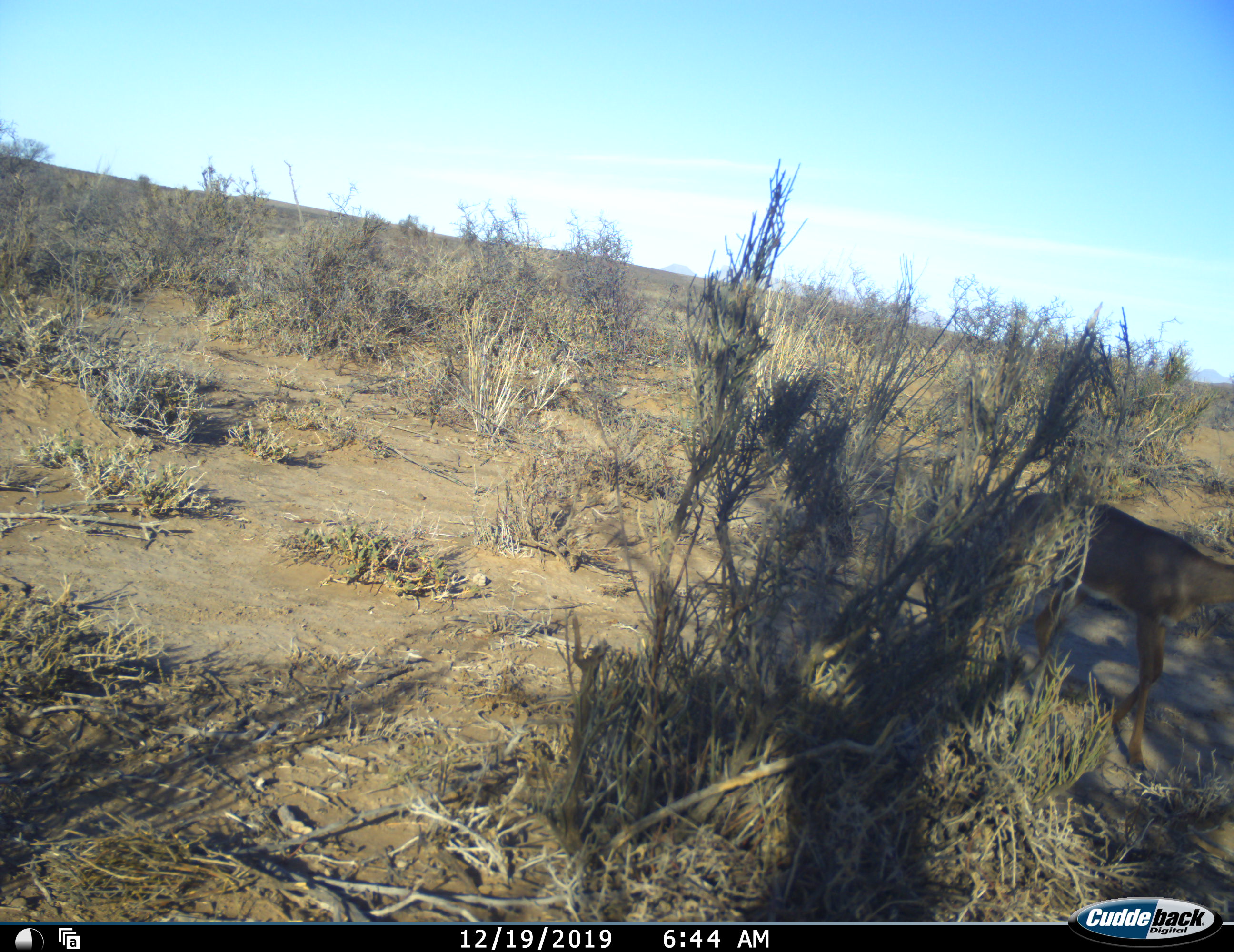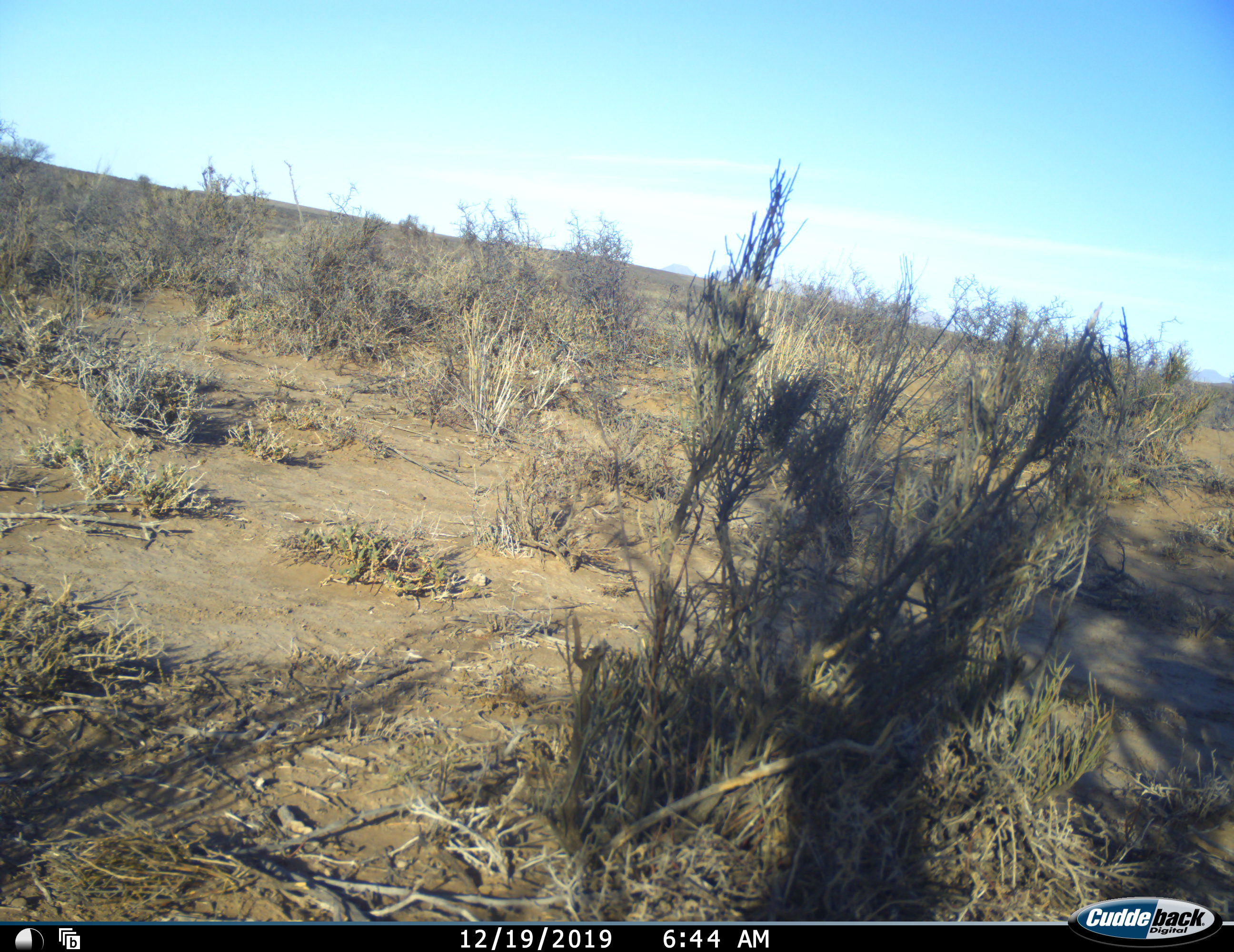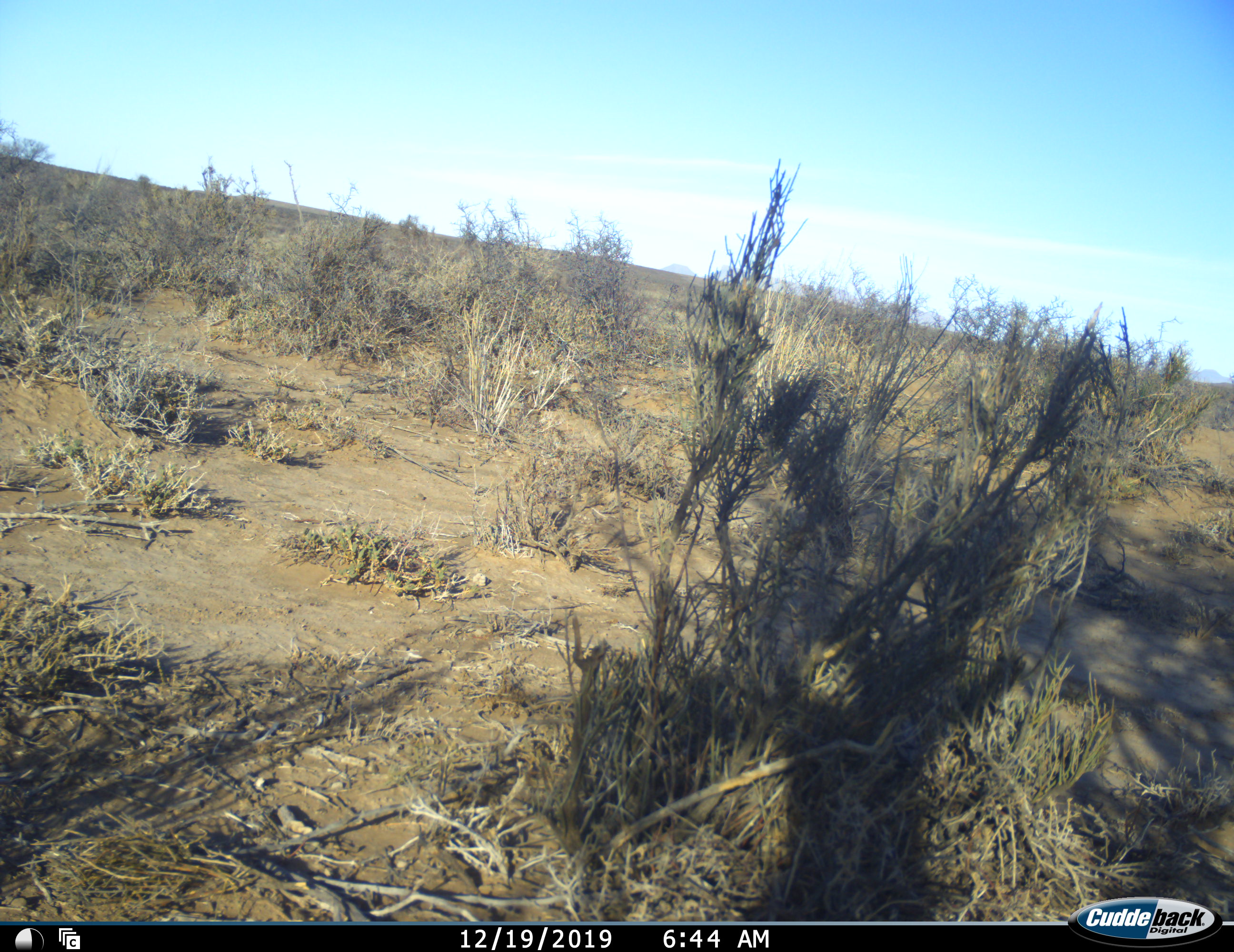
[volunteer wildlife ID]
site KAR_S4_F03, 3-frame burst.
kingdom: Animalia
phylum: Chordata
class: Mammalia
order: Artiodactyla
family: Bovidae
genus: Raphicerus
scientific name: Raphicerus campestris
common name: steenbok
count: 1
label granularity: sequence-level